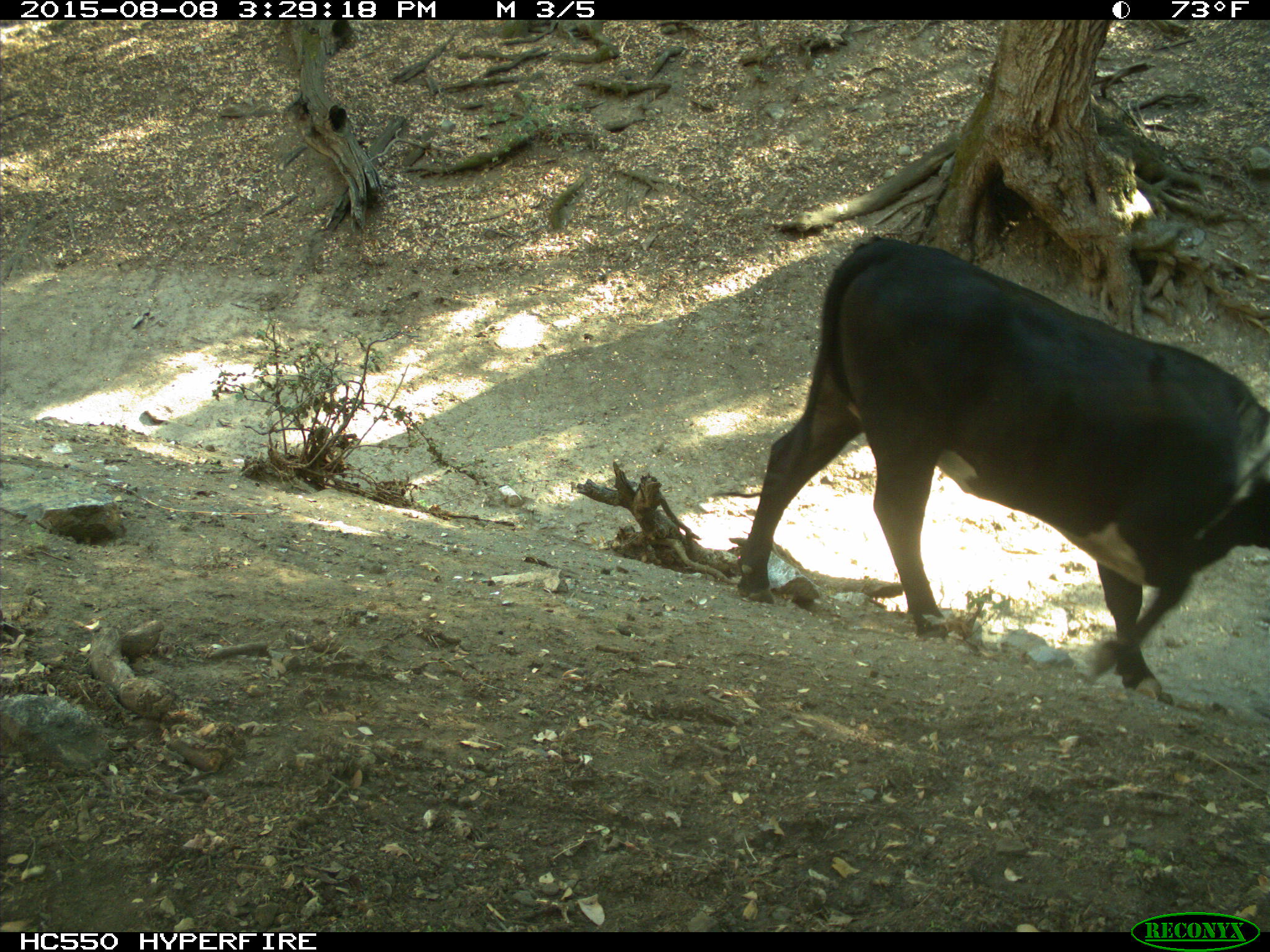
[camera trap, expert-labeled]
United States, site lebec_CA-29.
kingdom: Animalia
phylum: Chordata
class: Mammalia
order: Artiodactyla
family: Bovidae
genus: Bos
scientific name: Bos taurus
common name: domestic cow